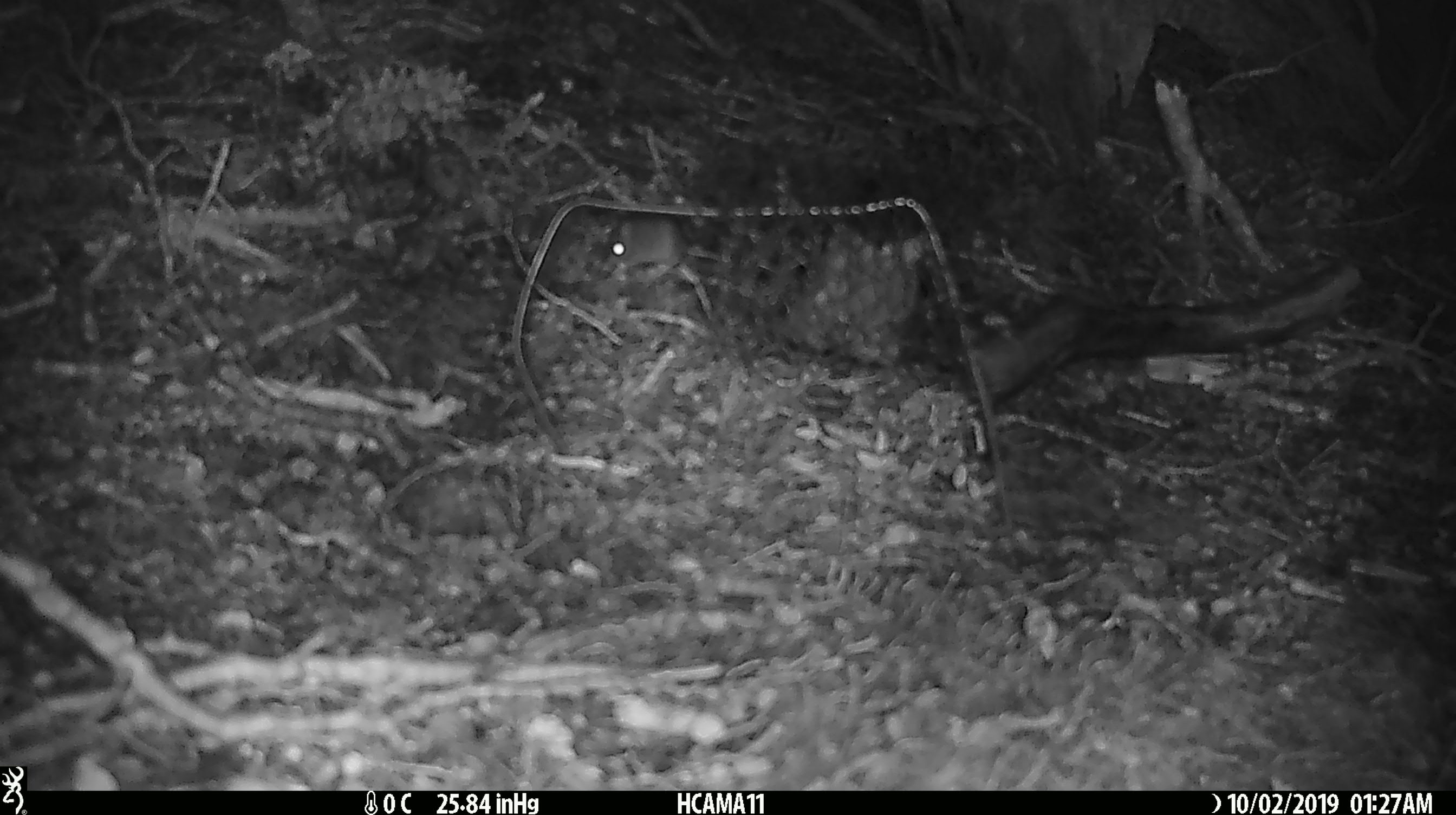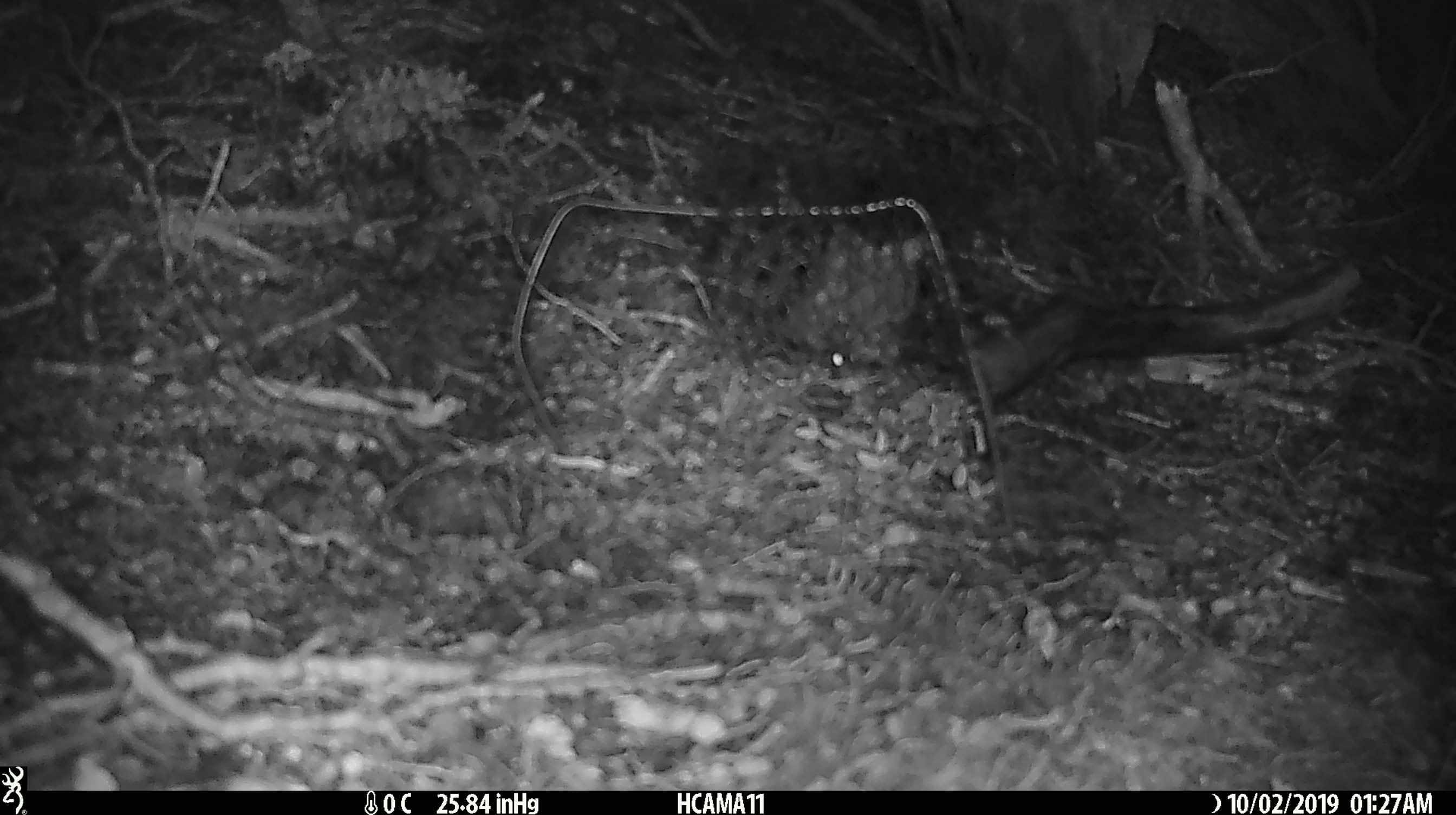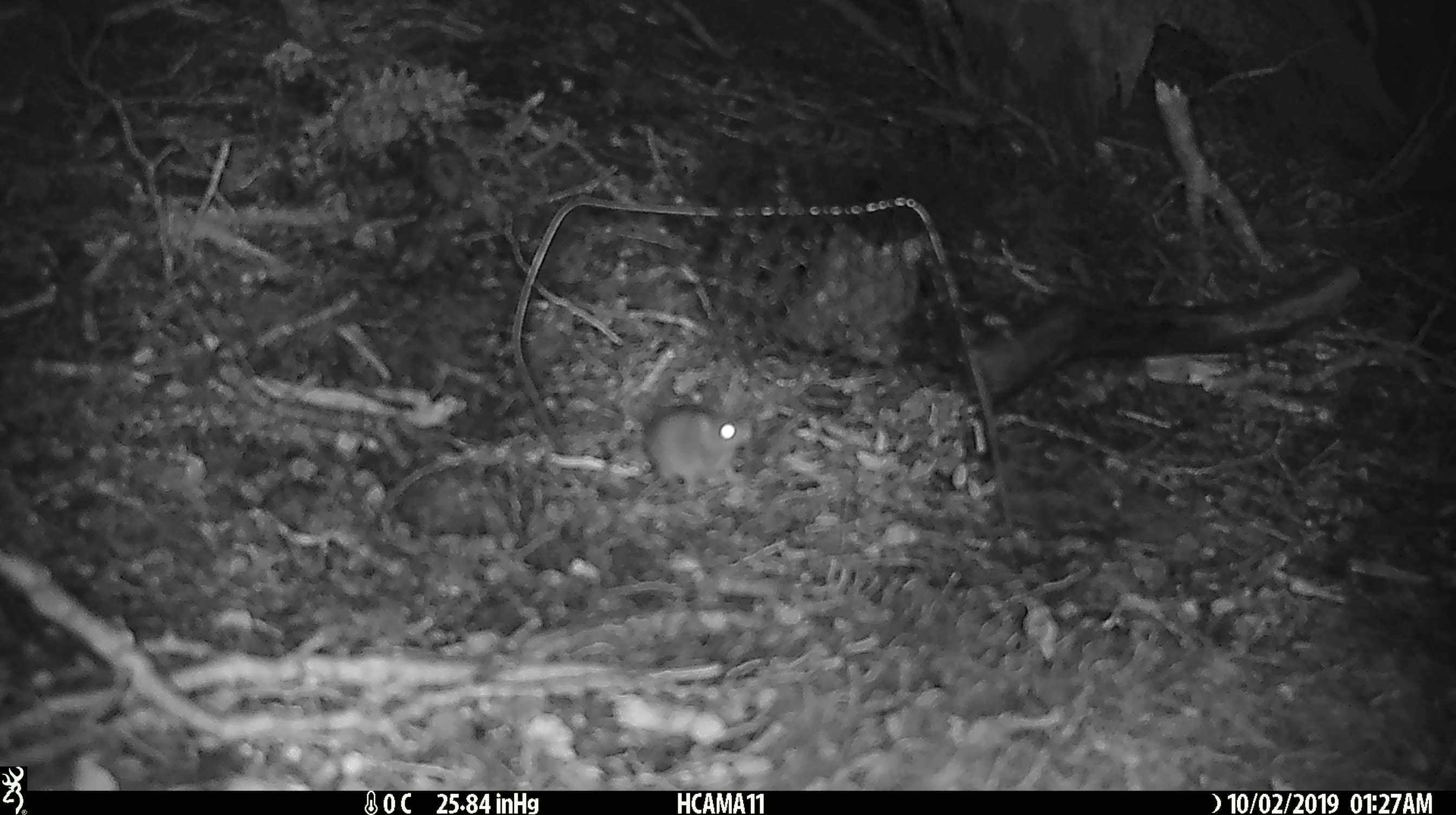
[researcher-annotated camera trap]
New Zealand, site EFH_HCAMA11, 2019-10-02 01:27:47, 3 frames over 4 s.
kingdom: Animalia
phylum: Chordata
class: Mammalia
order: Rodentia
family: Muridae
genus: Mus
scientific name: Mus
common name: mouse